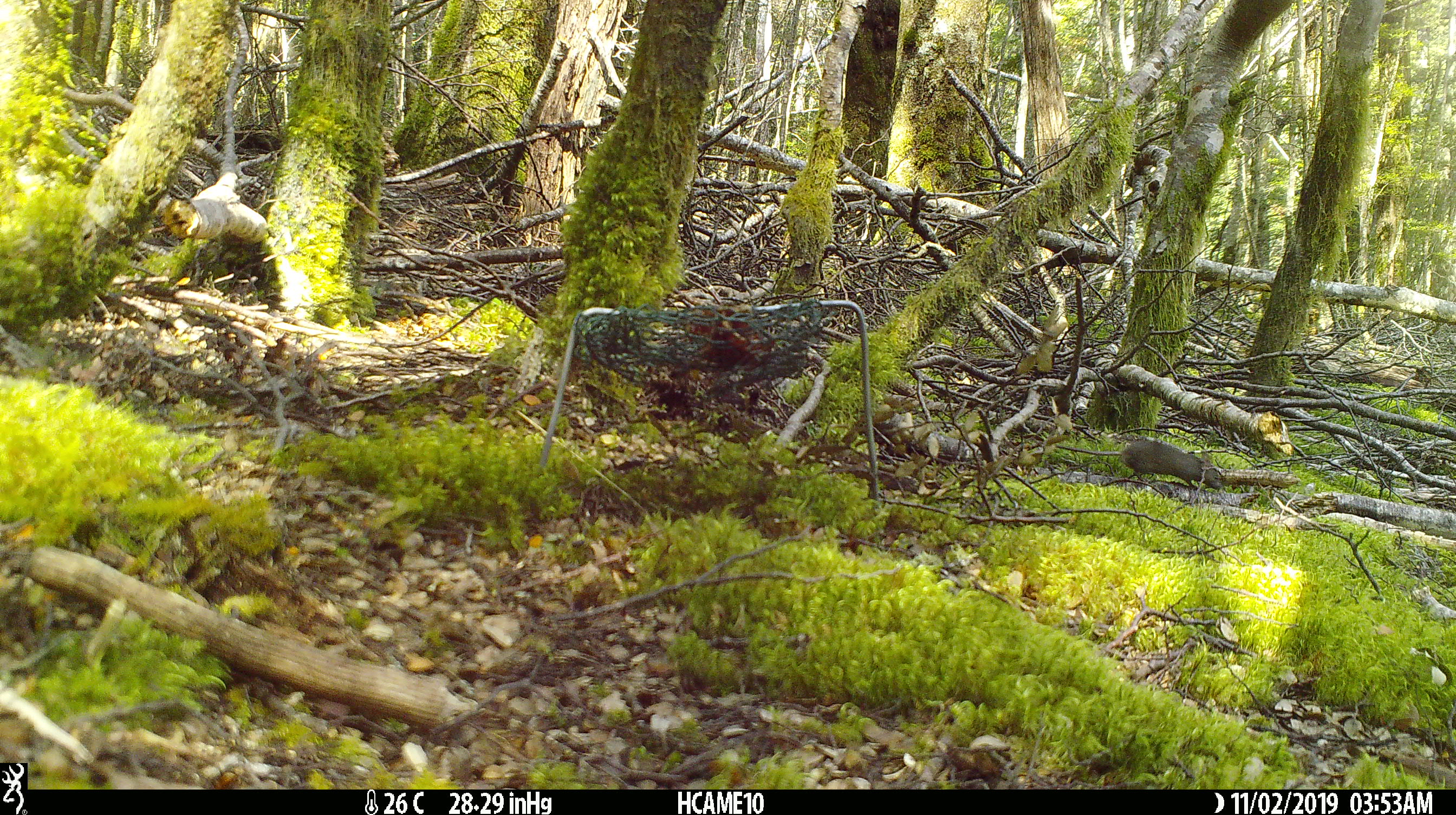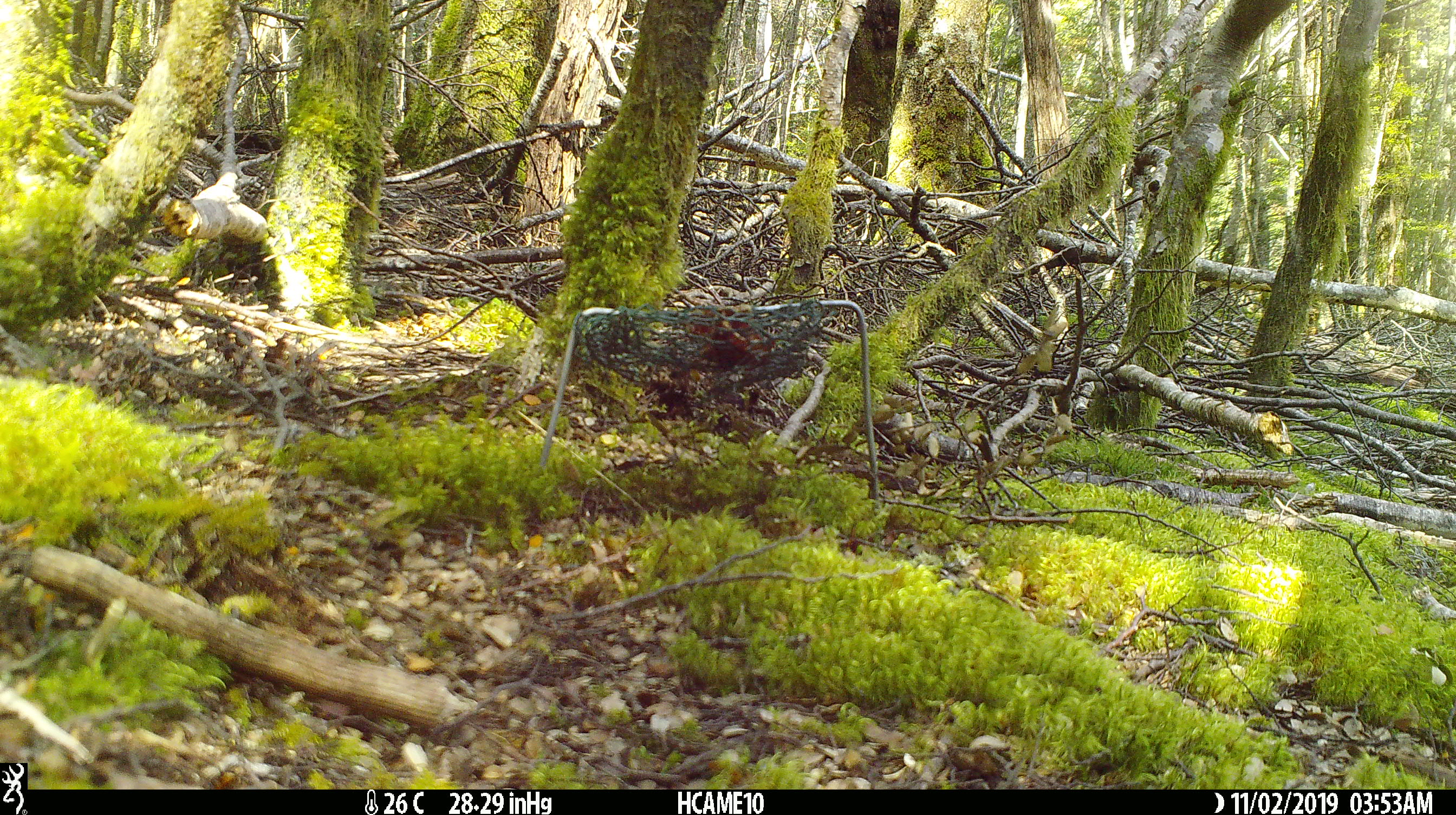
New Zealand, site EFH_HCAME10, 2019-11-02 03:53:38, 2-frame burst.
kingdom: Animalia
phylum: Chordata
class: Mammalia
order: Rodentia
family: Muridae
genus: Mus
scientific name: Mus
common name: mouse